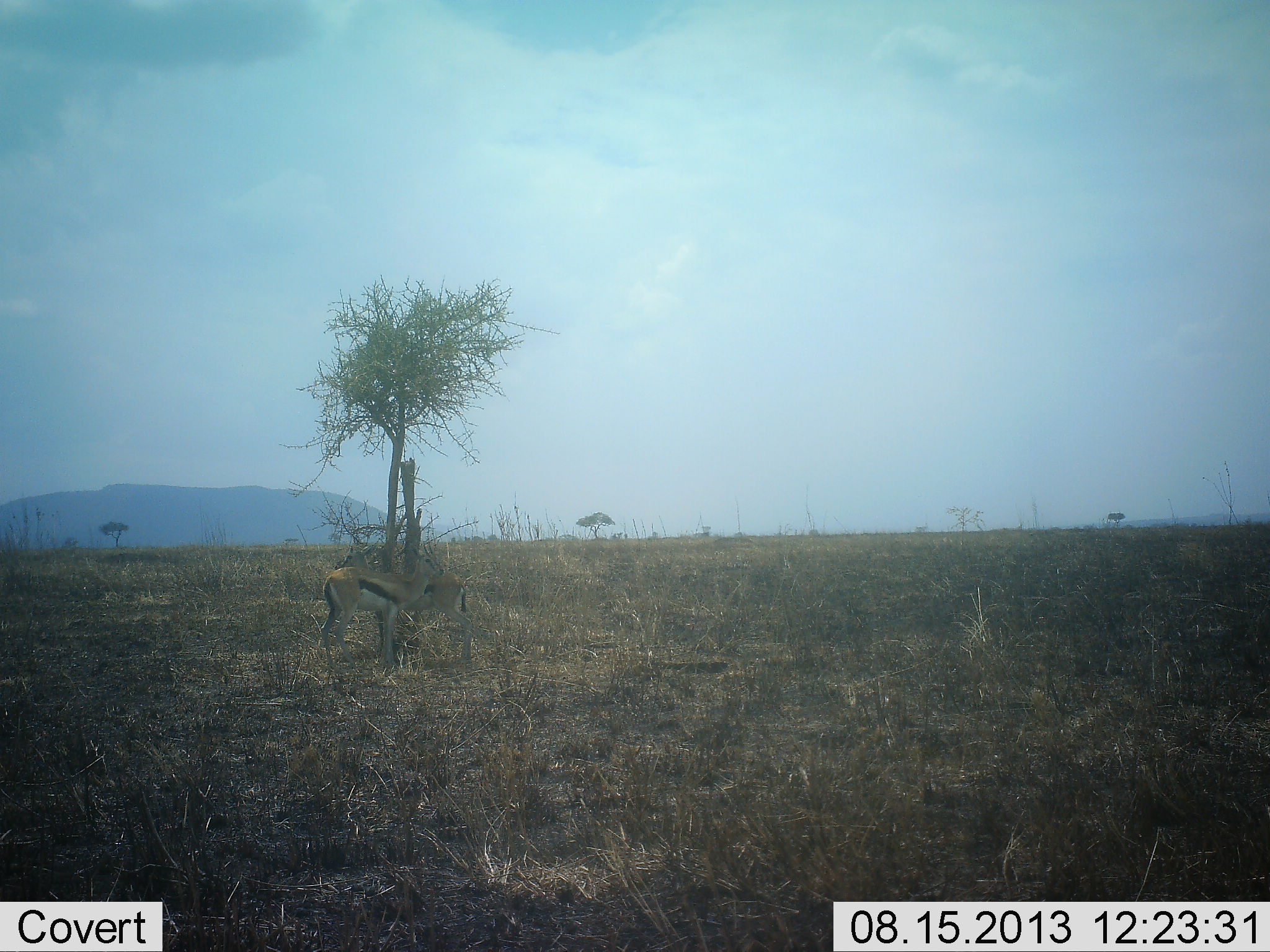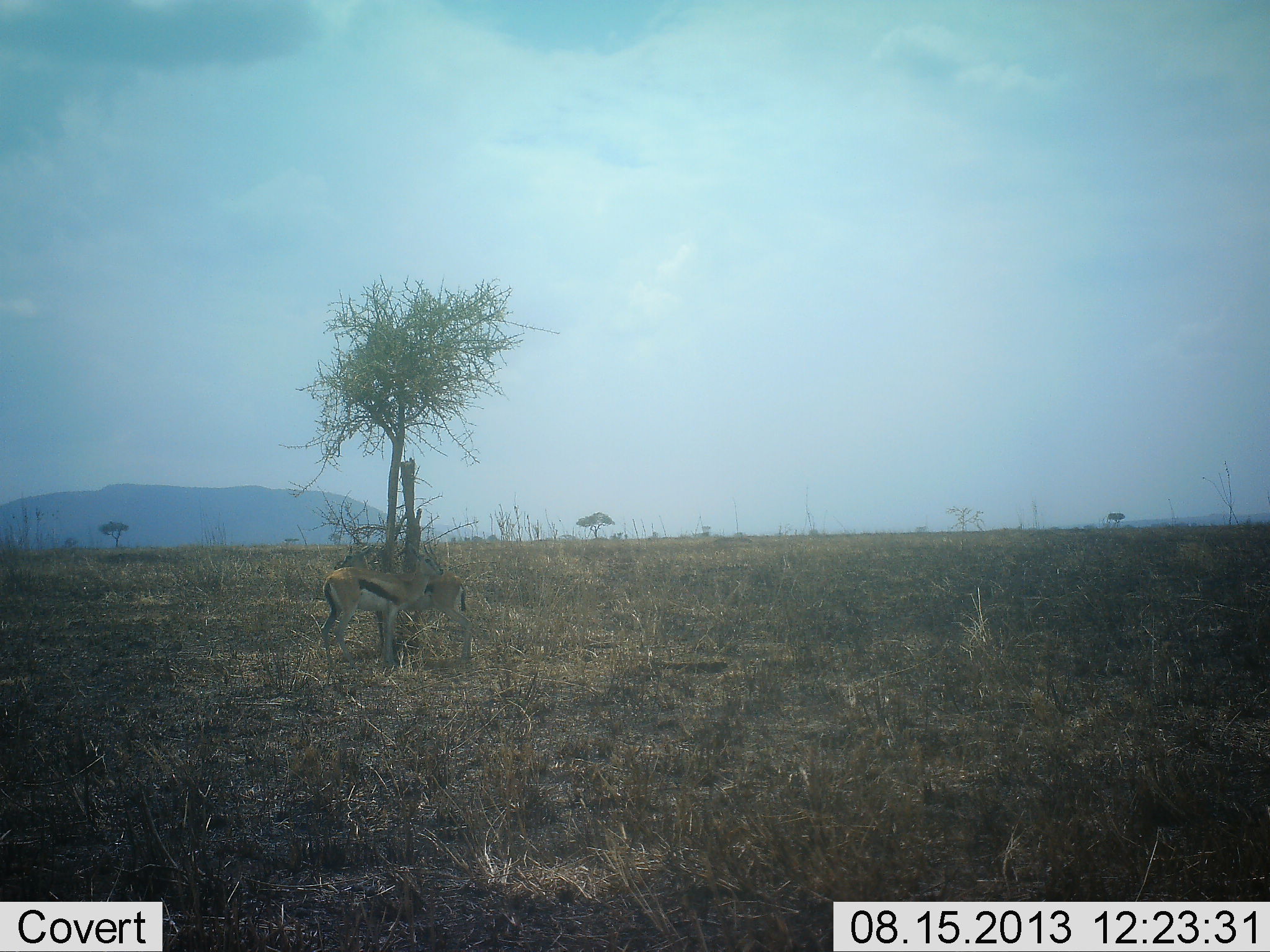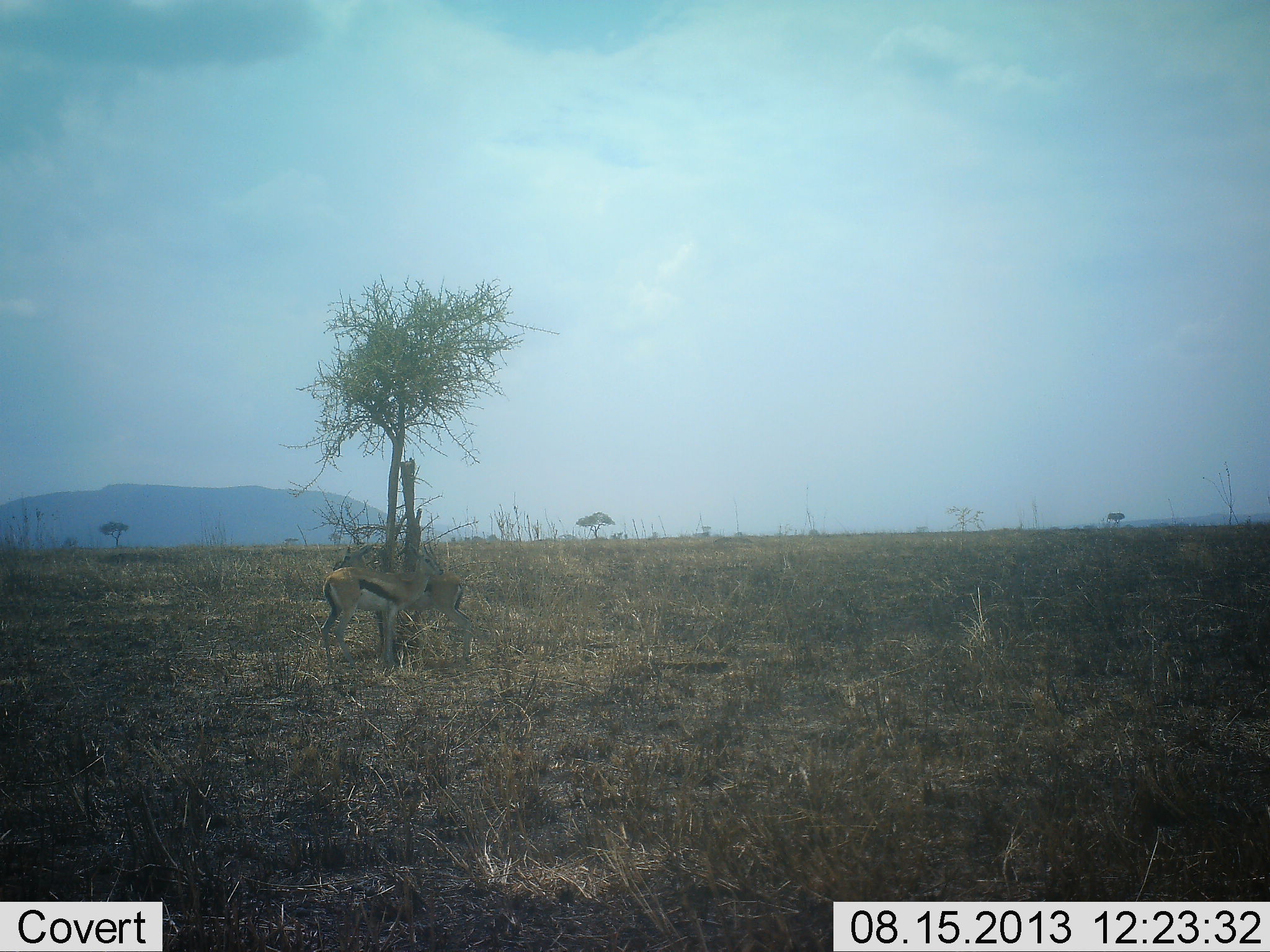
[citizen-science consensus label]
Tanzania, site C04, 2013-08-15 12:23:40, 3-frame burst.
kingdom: Animalia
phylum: Chordata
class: Mammalia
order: Artiodactyla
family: Bovidae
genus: Eudorcas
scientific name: Eudorcas thomsonii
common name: thomson's gazelle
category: gazellethomsons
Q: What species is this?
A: Gazellethomsons (thomson's gazelle) (Eudorcas thomsonii).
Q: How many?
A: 2.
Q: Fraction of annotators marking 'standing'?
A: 100%.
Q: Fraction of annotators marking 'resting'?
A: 10%.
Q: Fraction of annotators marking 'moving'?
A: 0%.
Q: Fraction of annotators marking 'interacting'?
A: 0%.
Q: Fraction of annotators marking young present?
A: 10%.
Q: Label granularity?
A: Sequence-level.